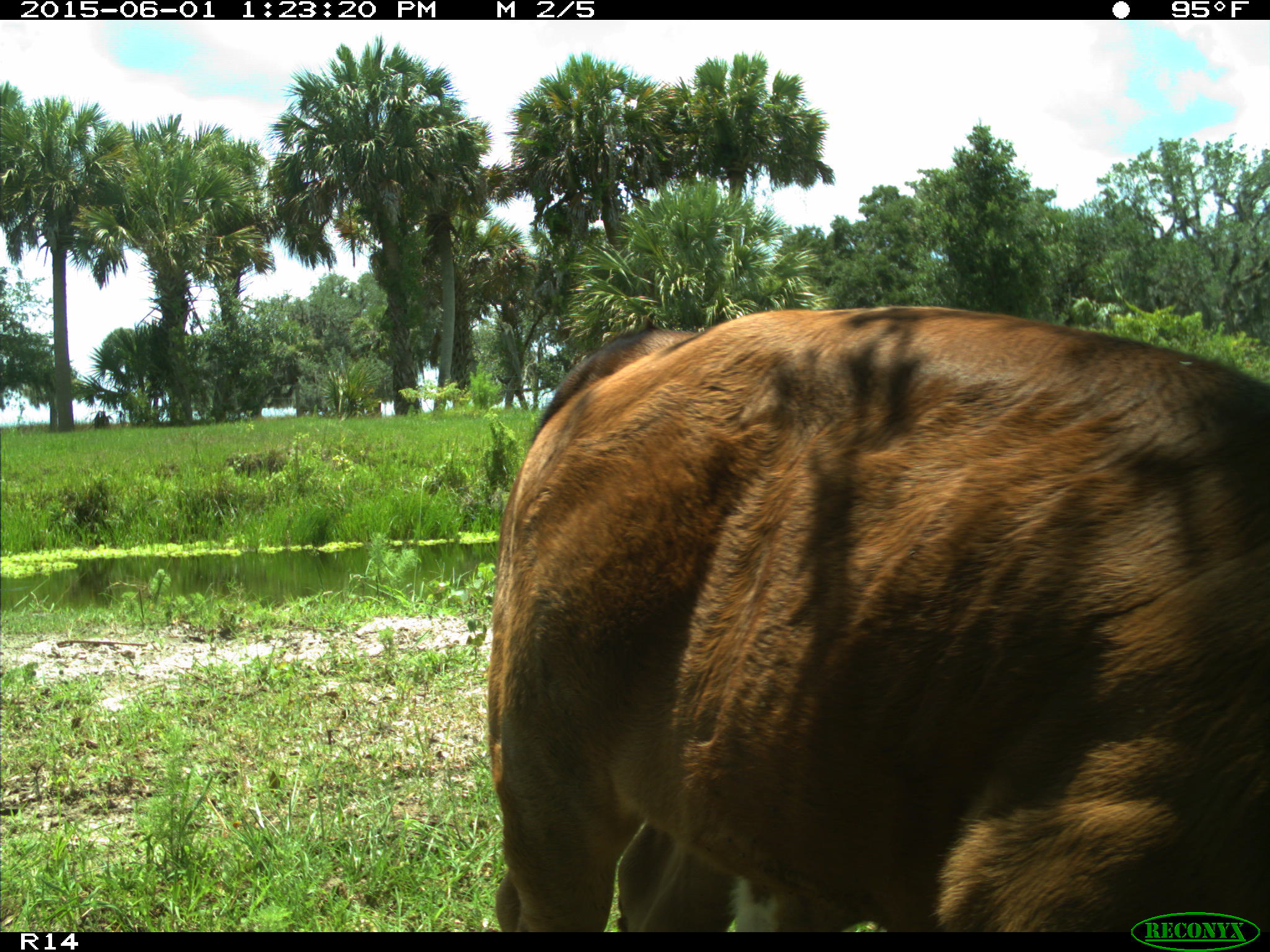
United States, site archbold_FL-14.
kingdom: Animalia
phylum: Chordata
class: Mammalia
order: Artiodactyla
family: Bovidae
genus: Bos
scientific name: Bos taurus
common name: domestic cow